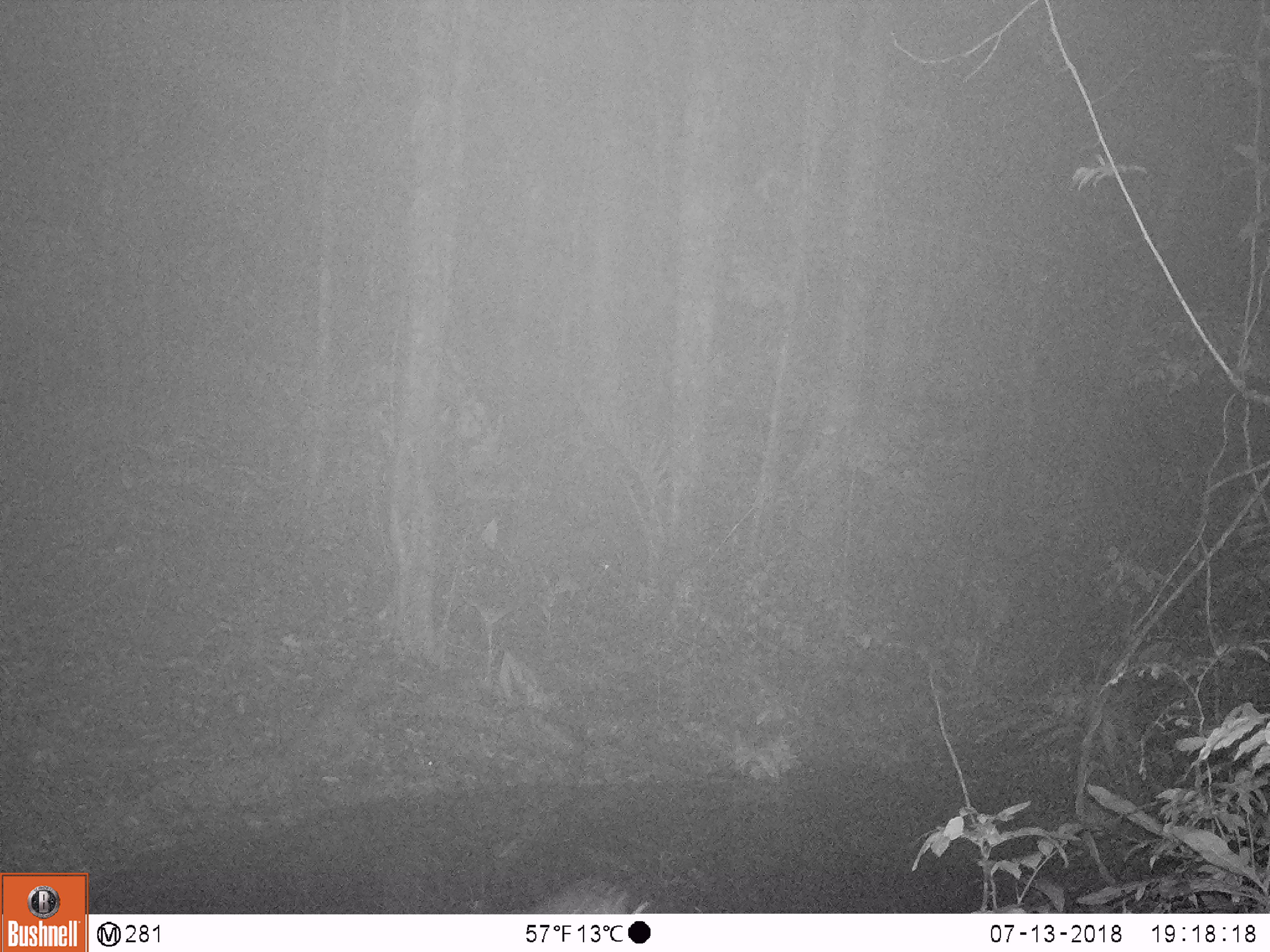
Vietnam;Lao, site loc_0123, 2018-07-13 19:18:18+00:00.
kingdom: Animalia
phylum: Chordata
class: Mammalia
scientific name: Mammalia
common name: mammal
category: unidentified small mammal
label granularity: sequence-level